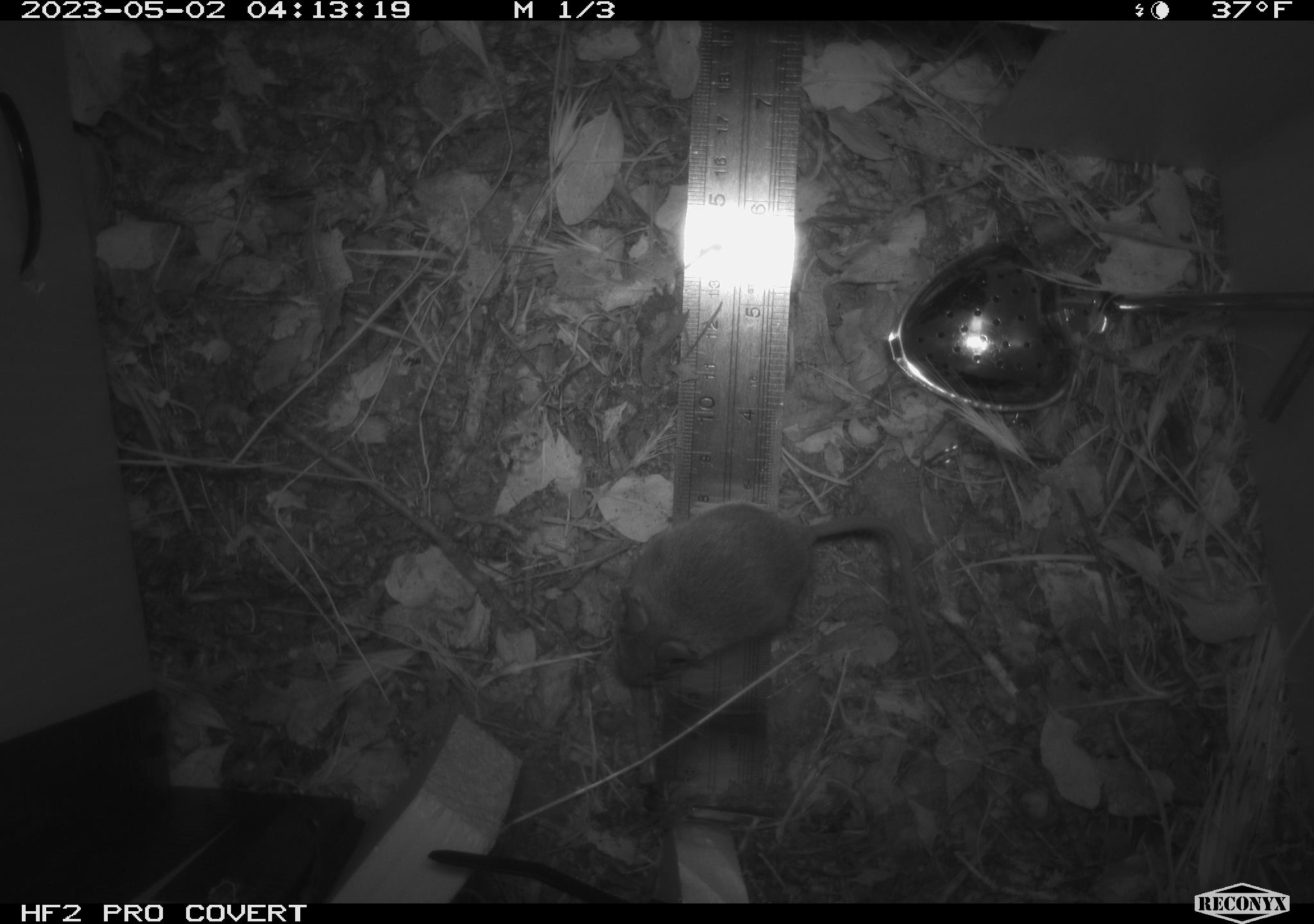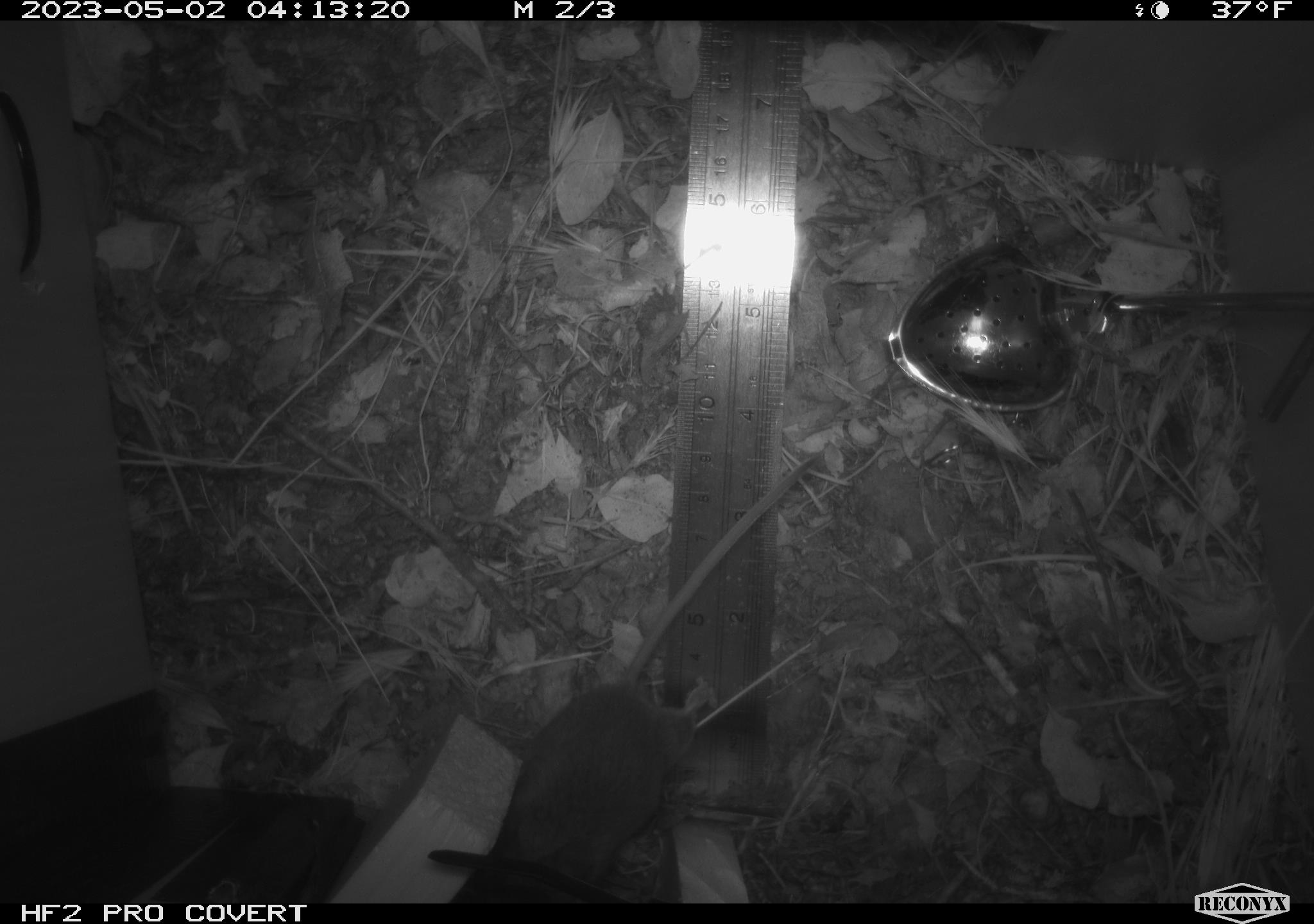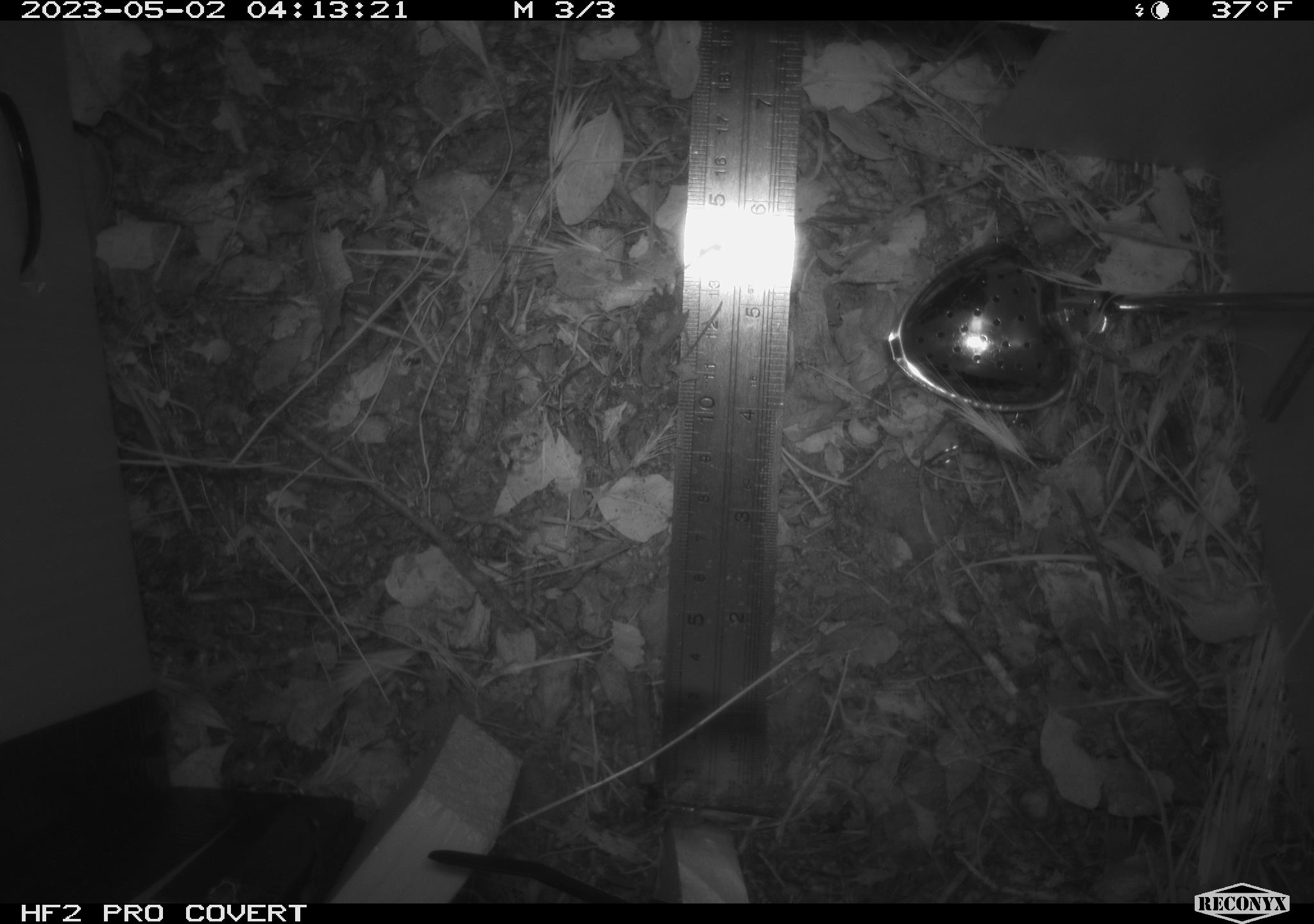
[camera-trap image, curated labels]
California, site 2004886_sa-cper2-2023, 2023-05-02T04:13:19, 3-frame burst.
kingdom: Animalia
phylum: Chordata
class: Mammalia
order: Rodentia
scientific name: Rodentia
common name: mouse species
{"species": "mouse species (Rodentia)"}